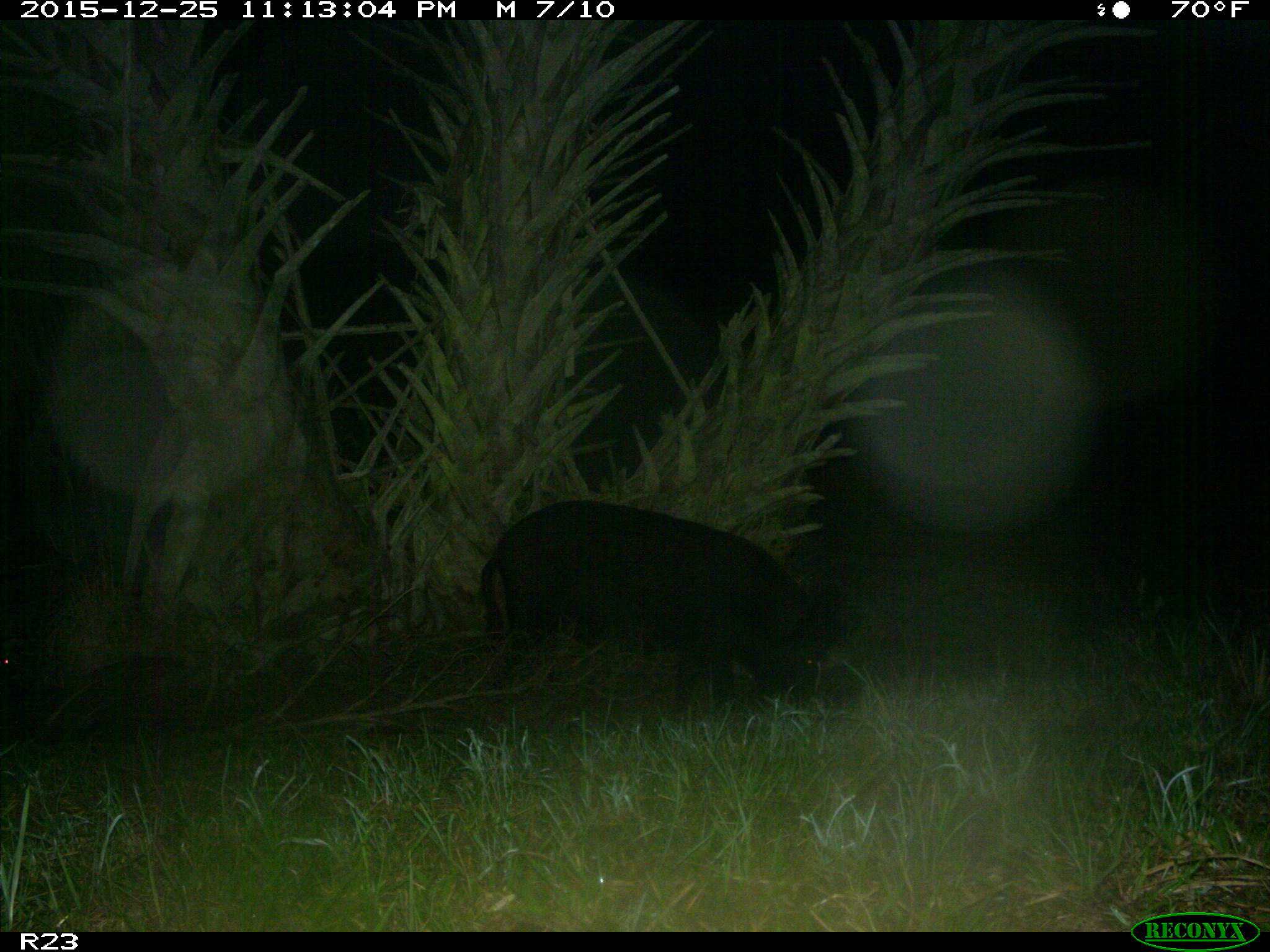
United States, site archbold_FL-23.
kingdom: Animalia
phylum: Chordata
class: Mammalia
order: Artiodactyla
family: Suidae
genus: Sus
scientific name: Sus scrofa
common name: wild boar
Sus scrofa (wild boar).